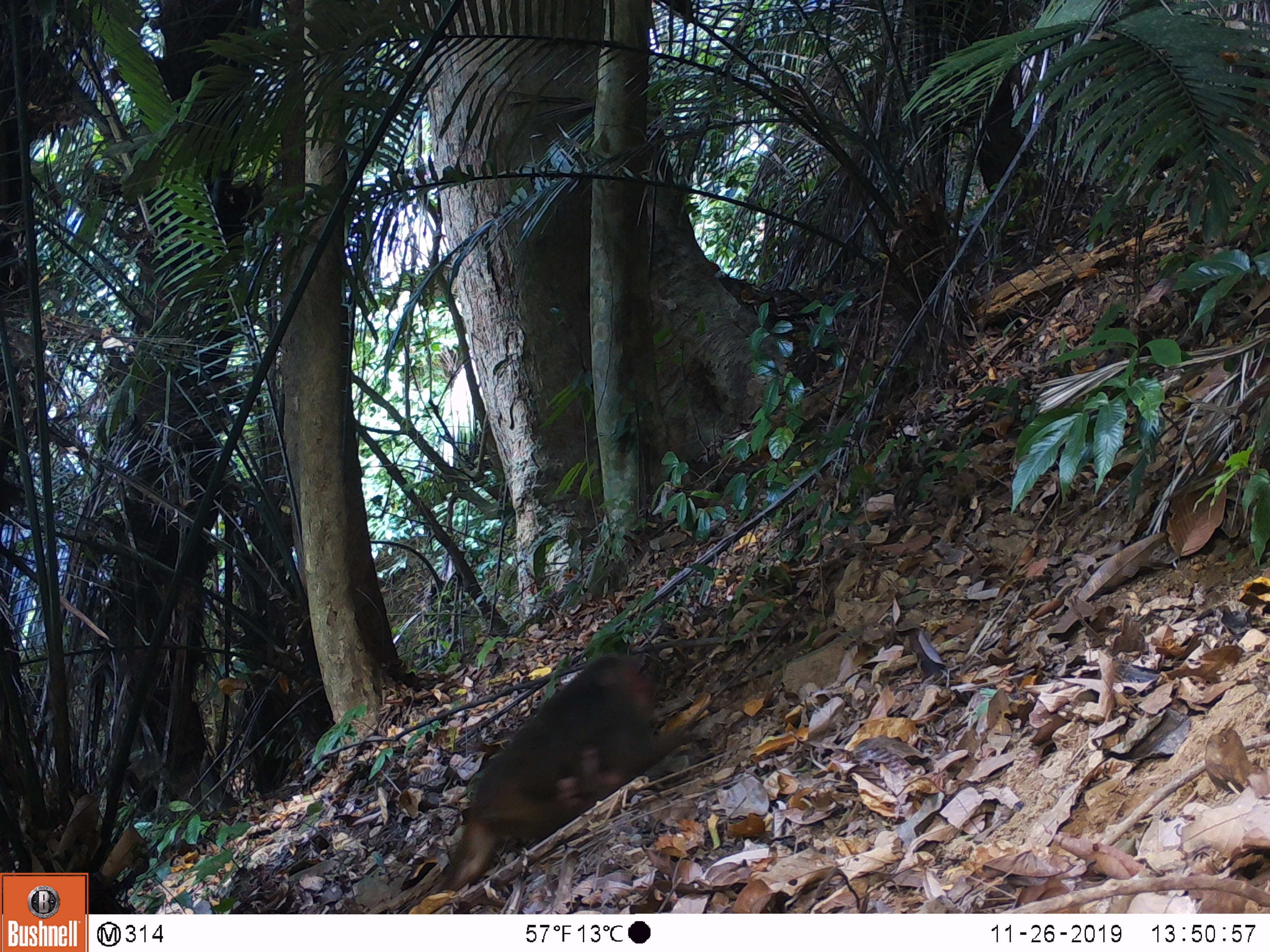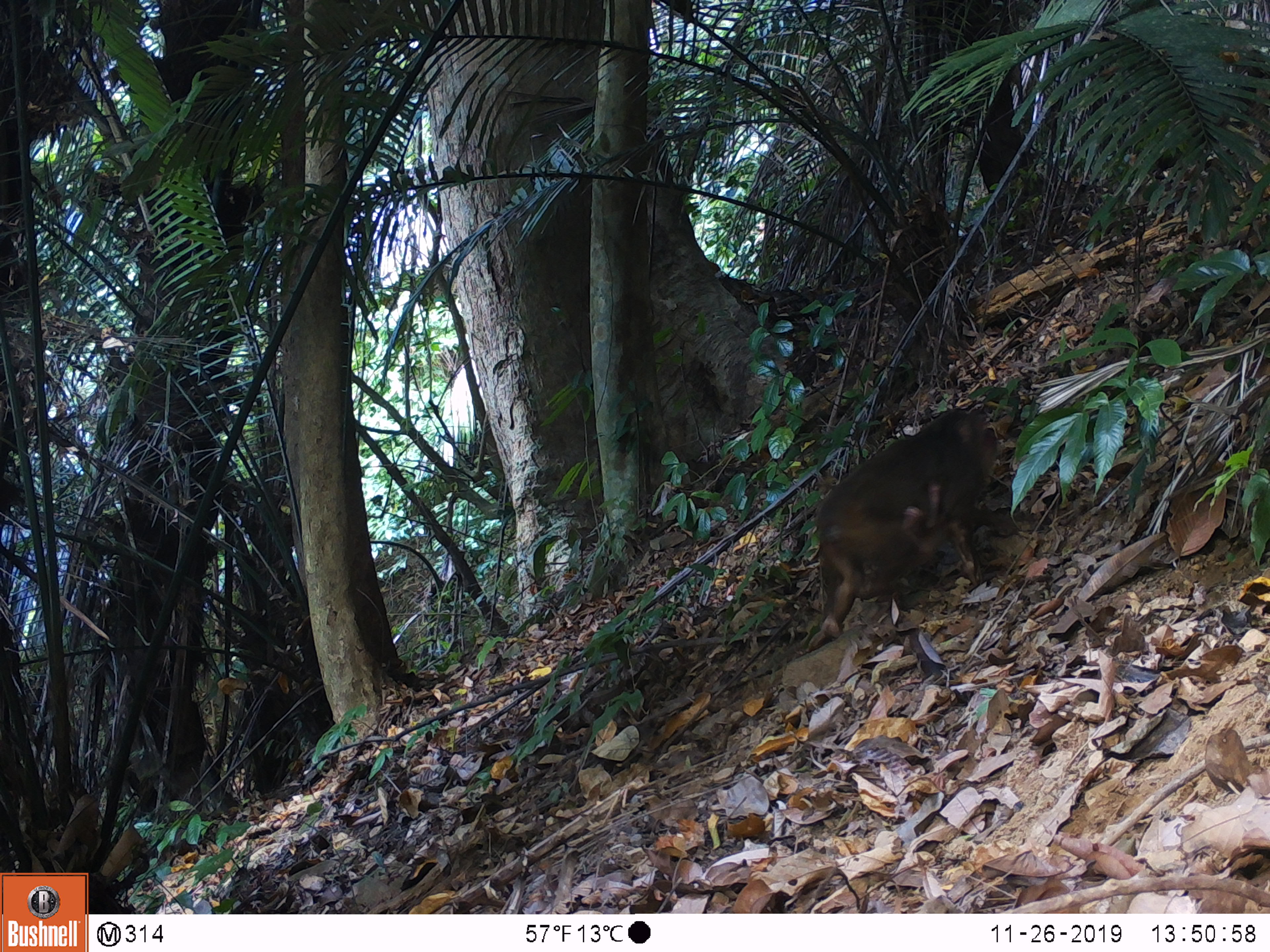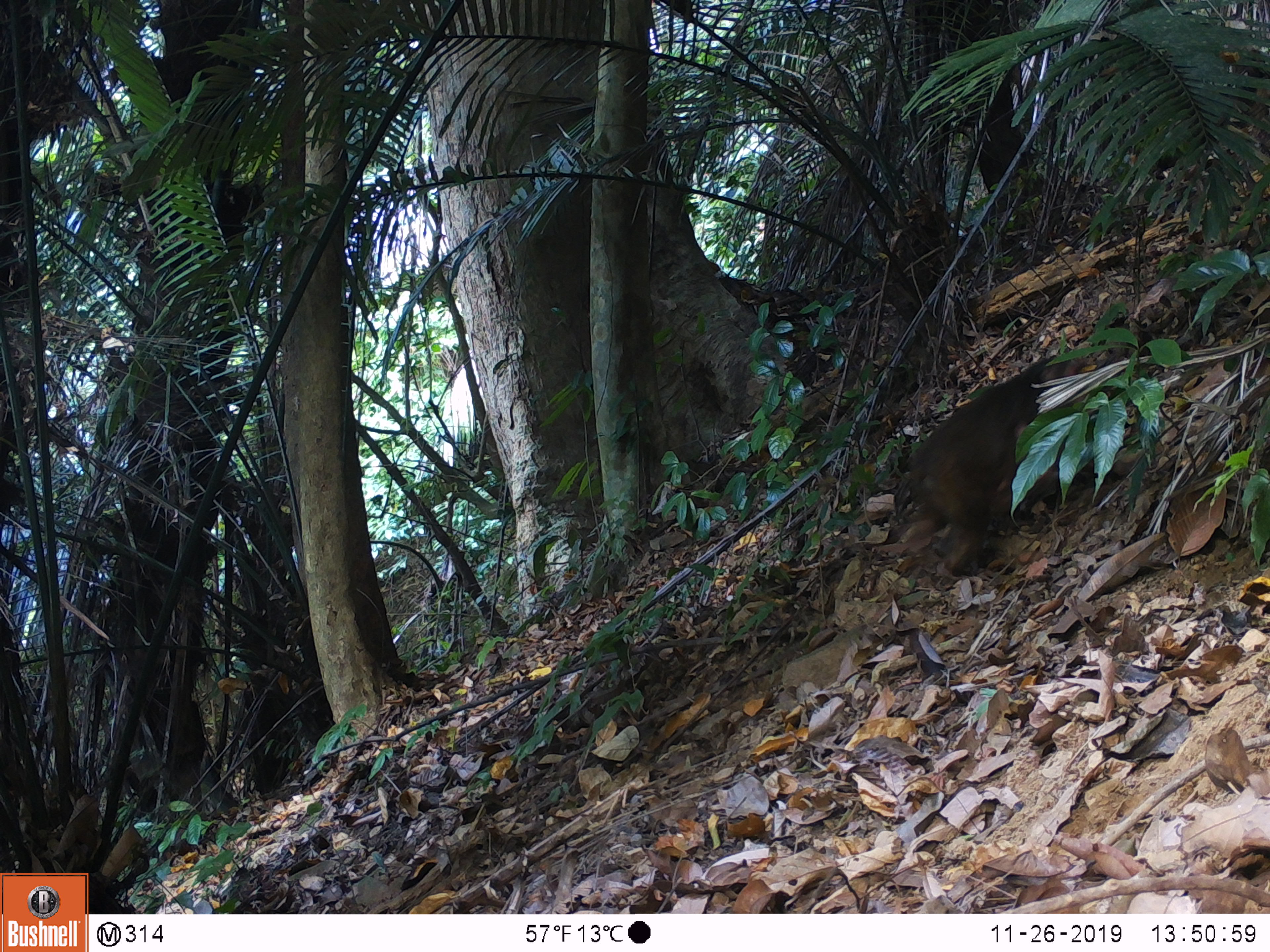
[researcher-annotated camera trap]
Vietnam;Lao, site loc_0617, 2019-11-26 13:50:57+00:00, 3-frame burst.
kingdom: Animalia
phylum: Chordata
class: Mammalia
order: Primates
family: Cercopithecidae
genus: Macaca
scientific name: Macaca arctoides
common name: stump-tailed macaque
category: stump tailed macaque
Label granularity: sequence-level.